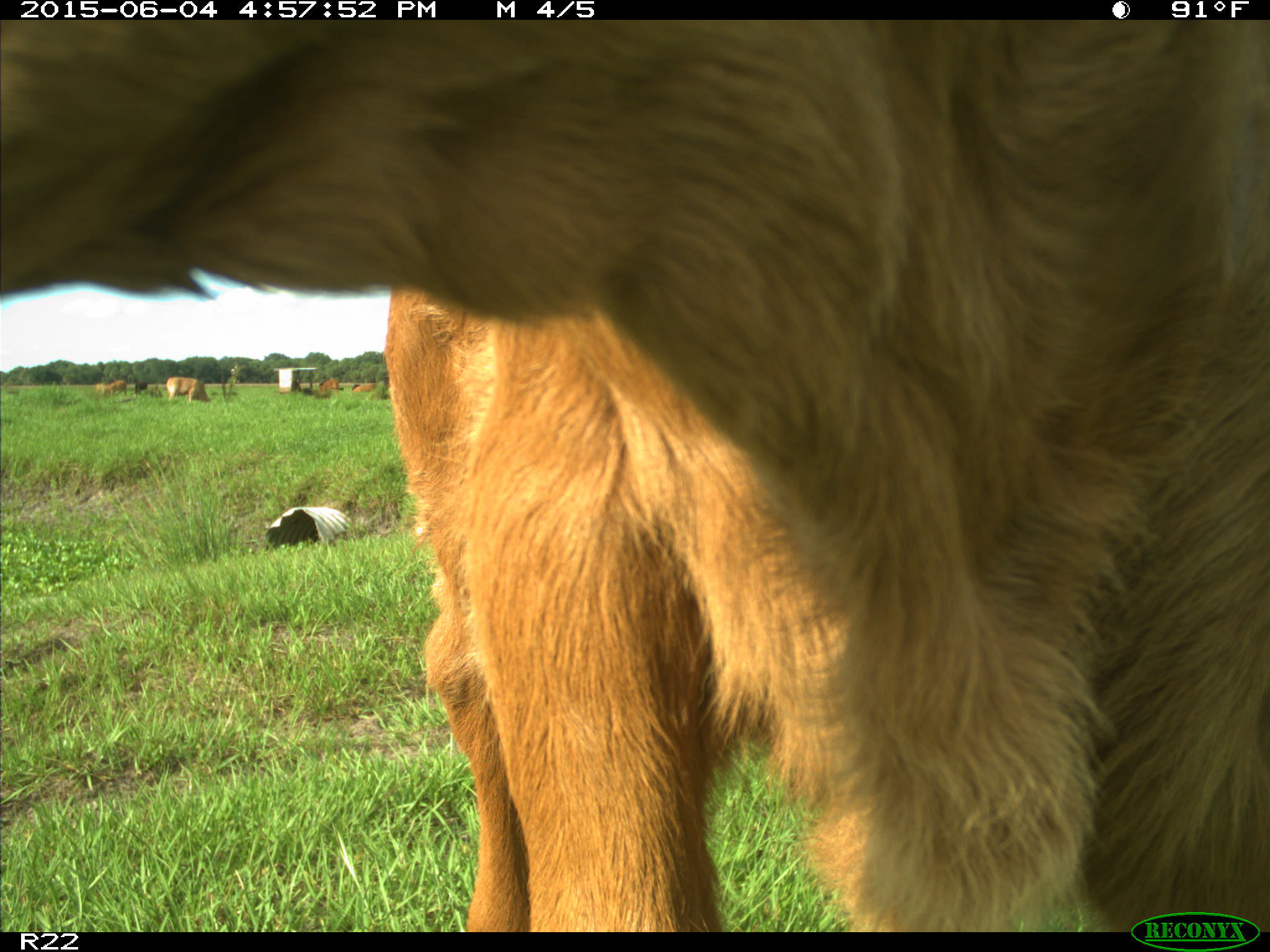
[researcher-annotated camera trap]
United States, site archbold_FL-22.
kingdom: Animalia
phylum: Chordata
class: Mammalia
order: Artiodactyla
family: Bovidae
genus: Bos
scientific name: Bos taurus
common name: domestic cow